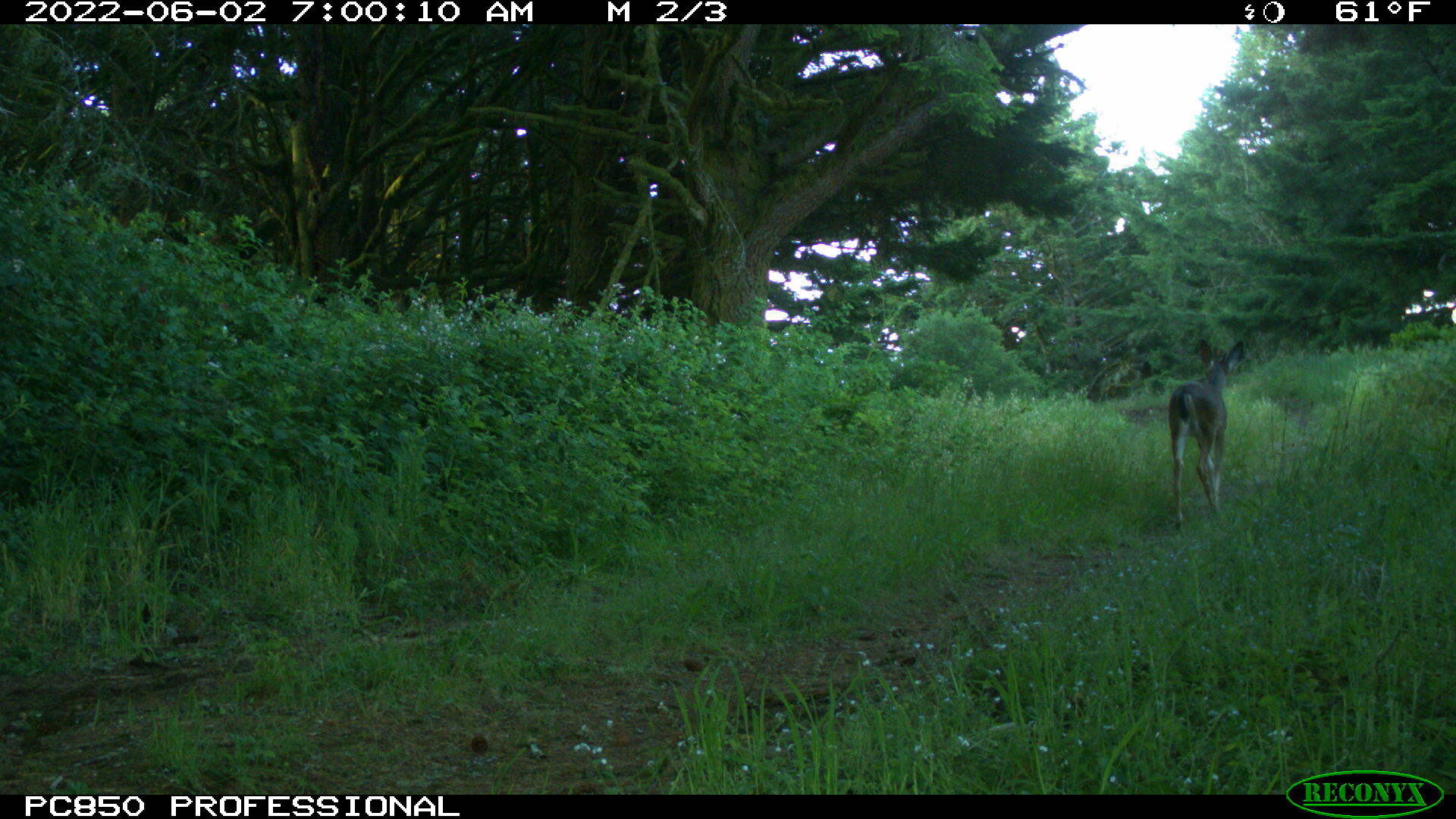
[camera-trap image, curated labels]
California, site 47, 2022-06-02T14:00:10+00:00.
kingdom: Animalia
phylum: Chordata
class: Mammalia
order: Artiodactyla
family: Cervidae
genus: Odocoileus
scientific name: Odocoileus hemionus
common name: mule deer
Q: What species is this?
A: Mule deer (Odocoileus hemionus).